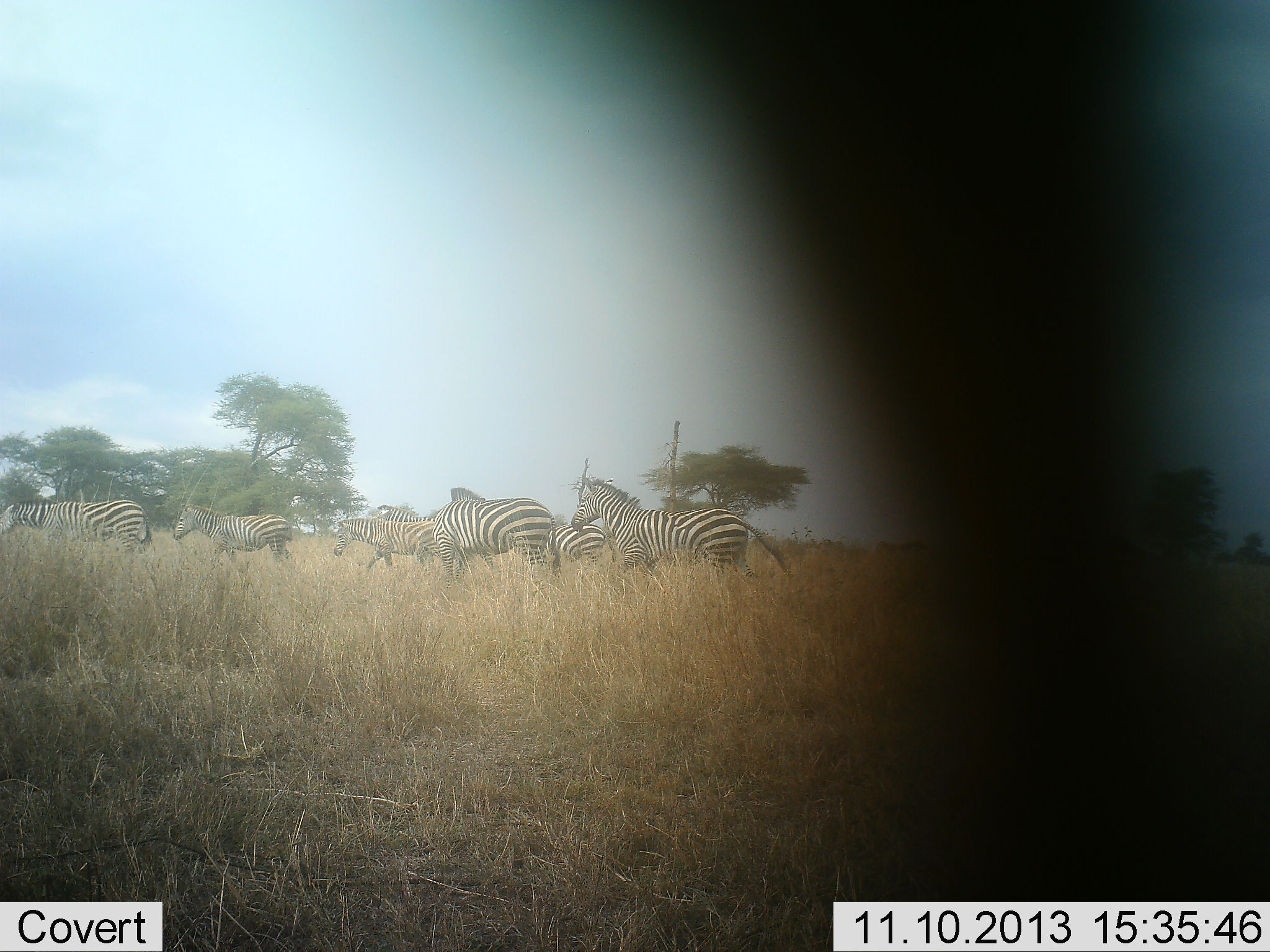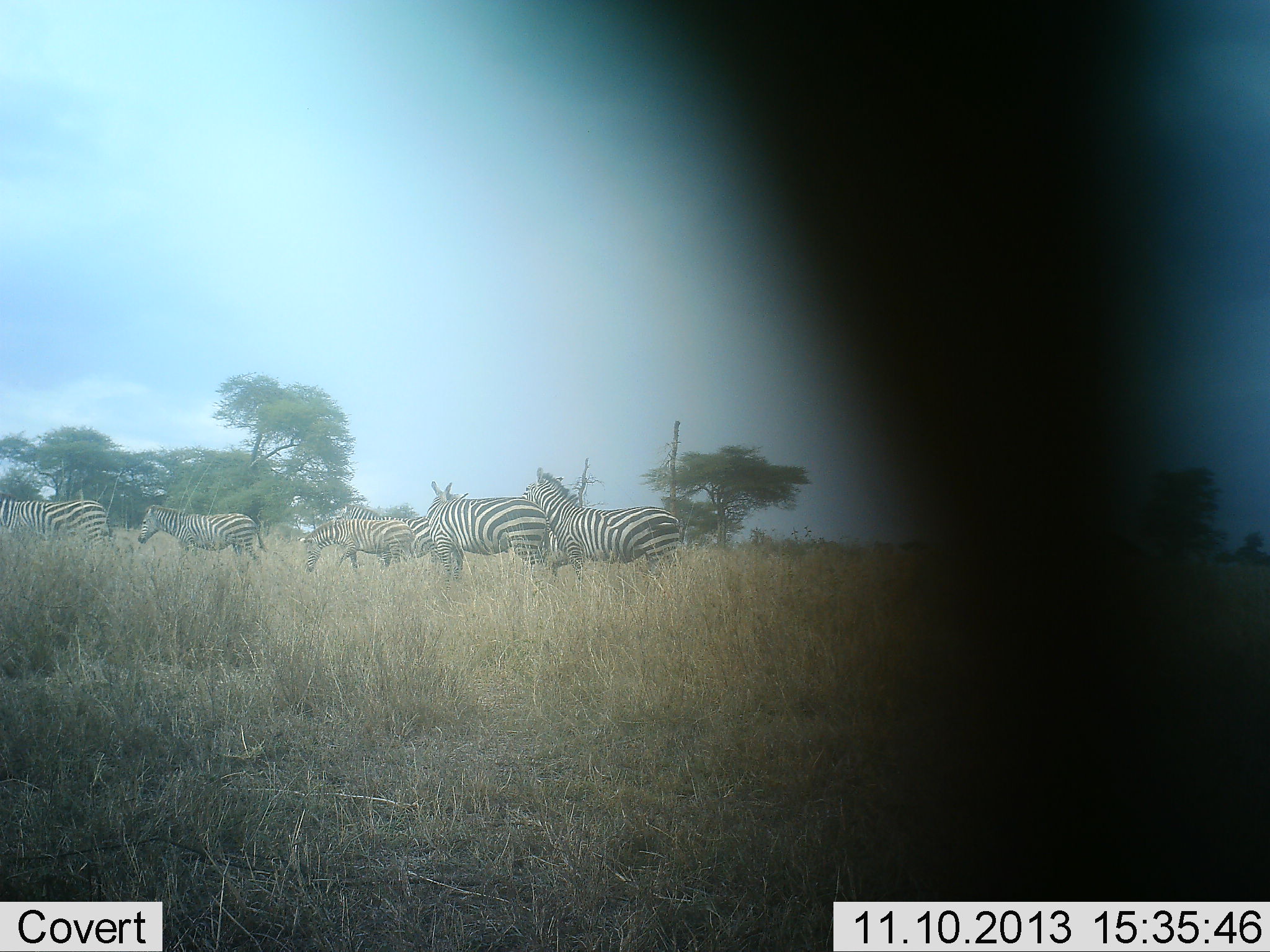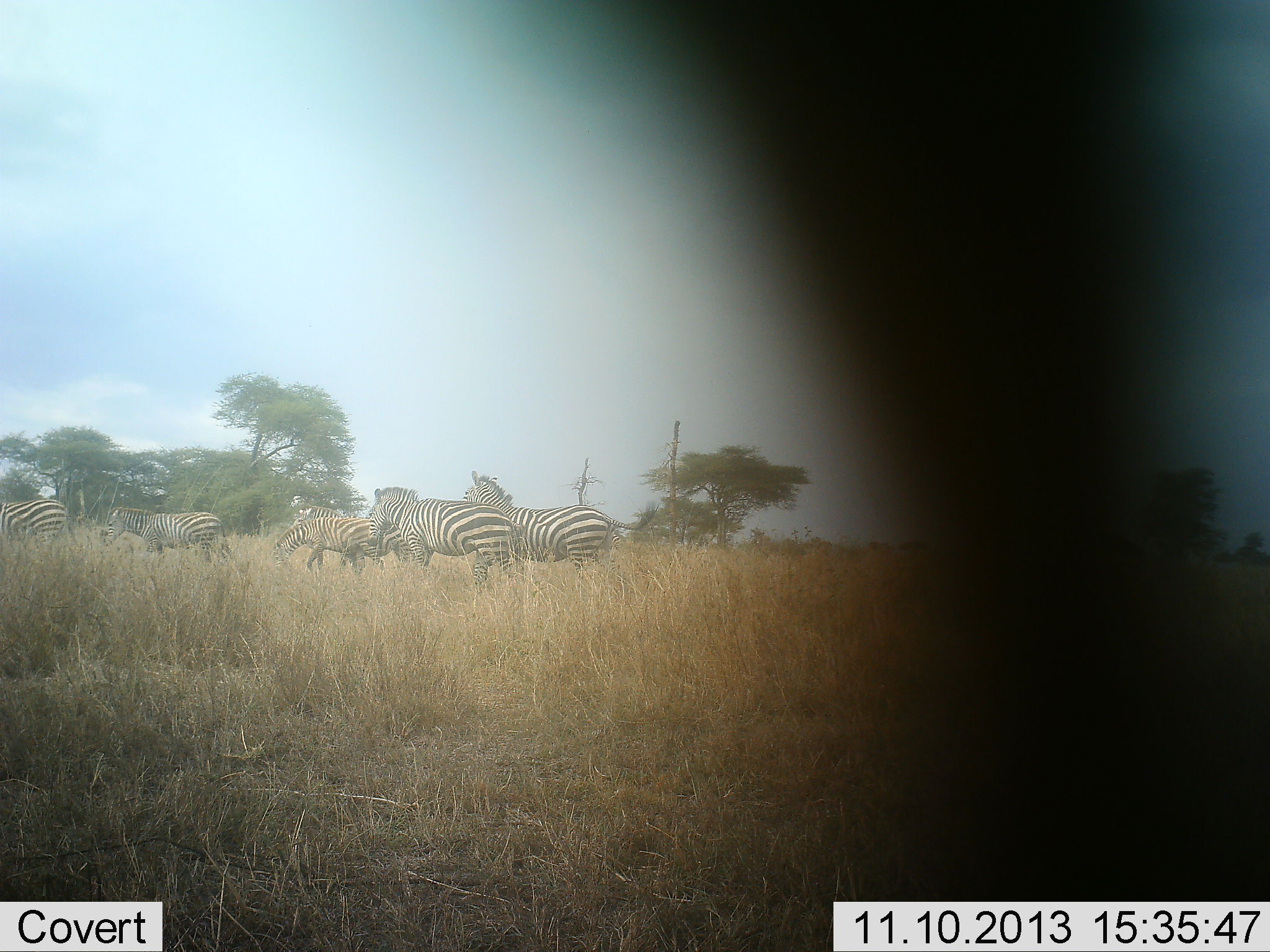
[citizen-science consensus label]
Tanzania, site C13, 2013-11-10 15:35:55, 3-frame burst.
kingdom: Animalia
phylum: Chordata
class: Mammalia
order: Perissodactyla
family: Equidae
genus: Equus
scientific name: Equus quagga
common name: plains zebra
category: zebra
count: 6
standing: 10%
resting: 0%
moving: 90%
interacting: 0%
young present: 10%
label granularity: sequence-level